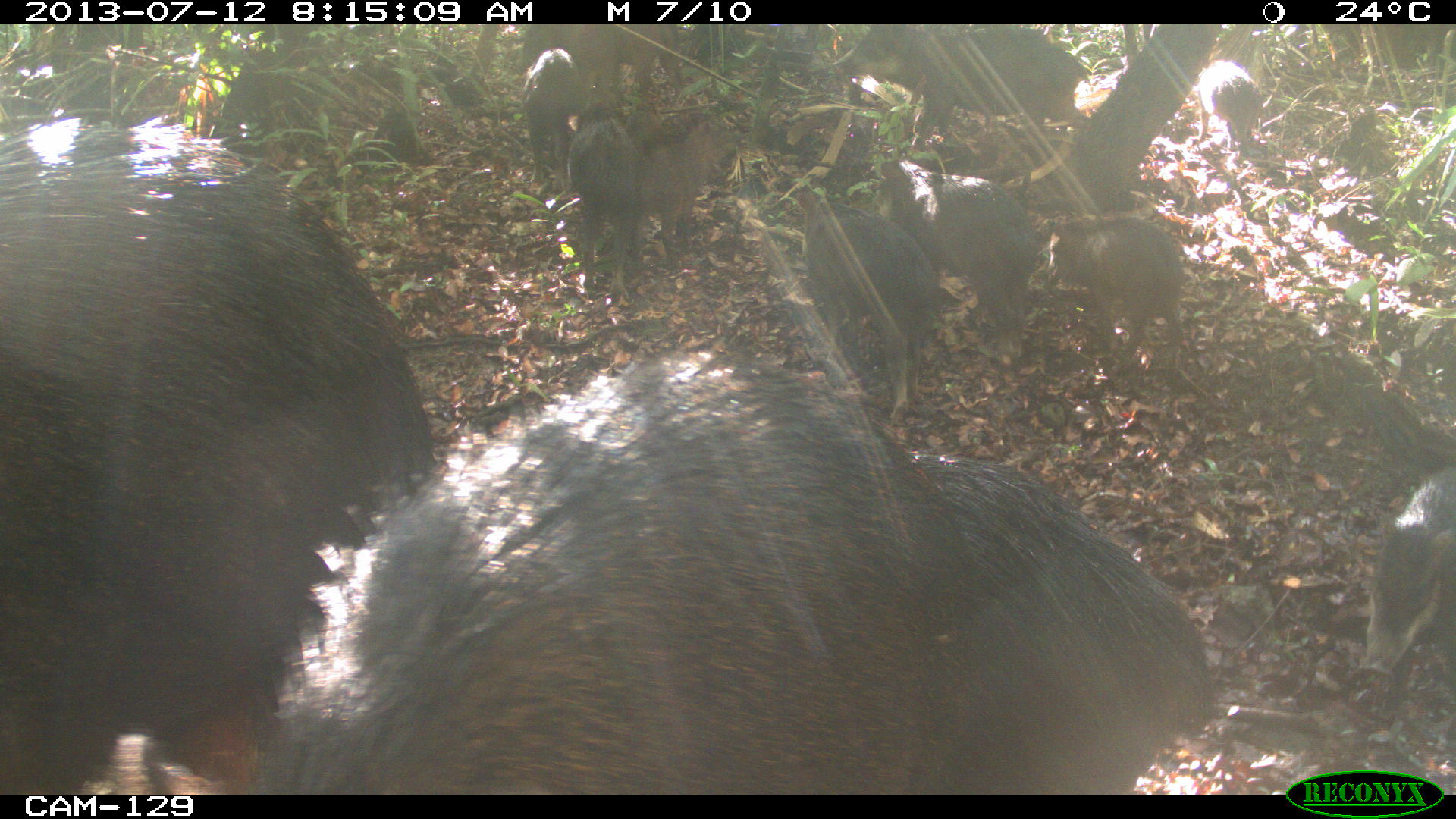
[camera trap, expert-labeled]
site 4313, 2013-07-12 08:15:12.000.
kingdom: Animalia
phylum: Chordata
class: Mammalia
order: Artiodactyla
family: Tayassuidae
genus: Tayassu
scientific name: Tayassu pecari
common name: white-lipped peccary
Tayassu pecari (white-lipped peccary), count 20.